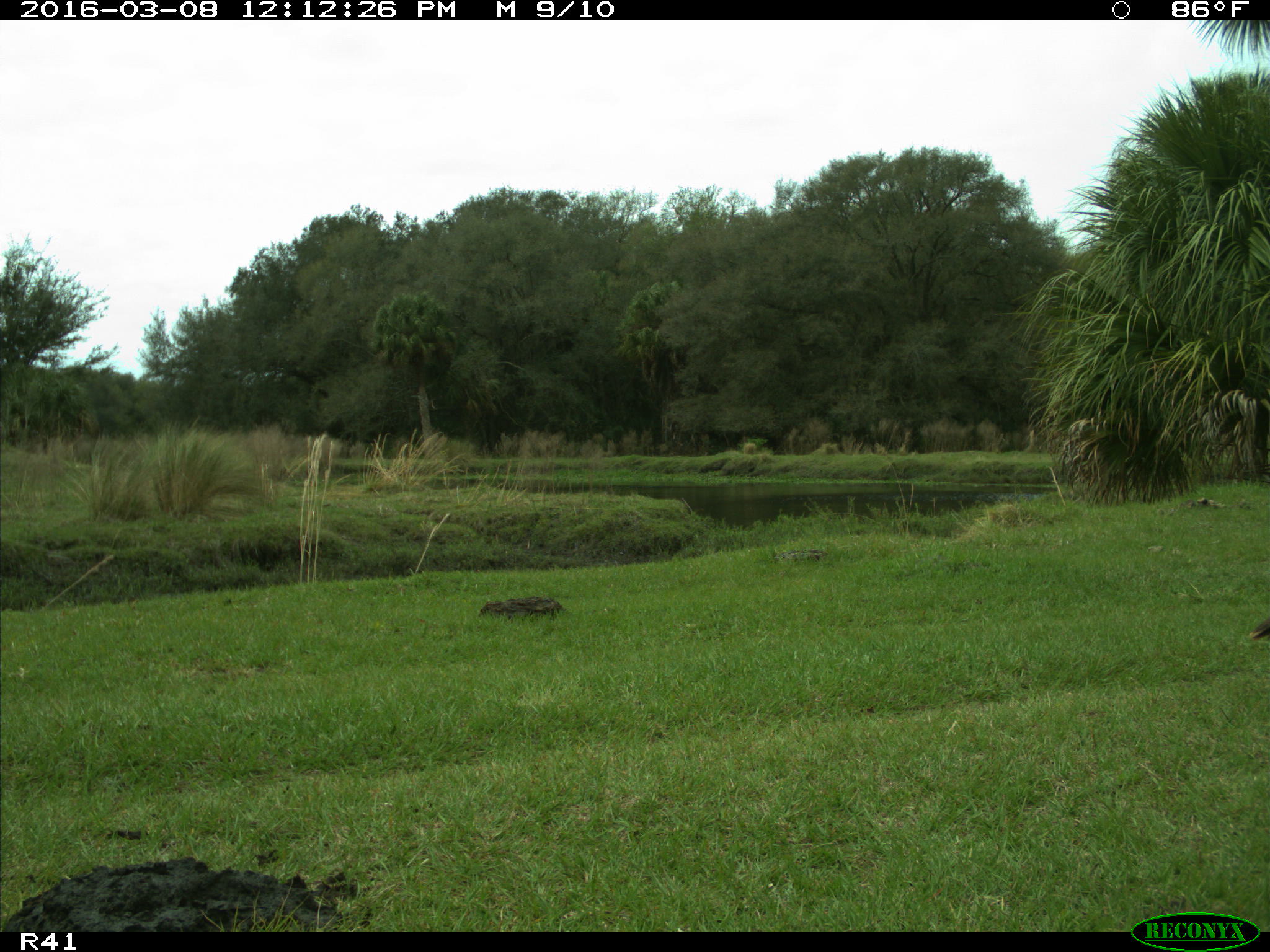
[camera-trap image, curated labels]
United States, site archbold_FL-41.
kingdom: Animalia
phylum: Chordata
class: Aves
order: Galliformes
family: Phasianidae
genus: Meleagris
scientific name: Meleagris gallopavo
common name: wild turkey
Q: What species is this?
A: Meleagris gallopavo (wild turkey).